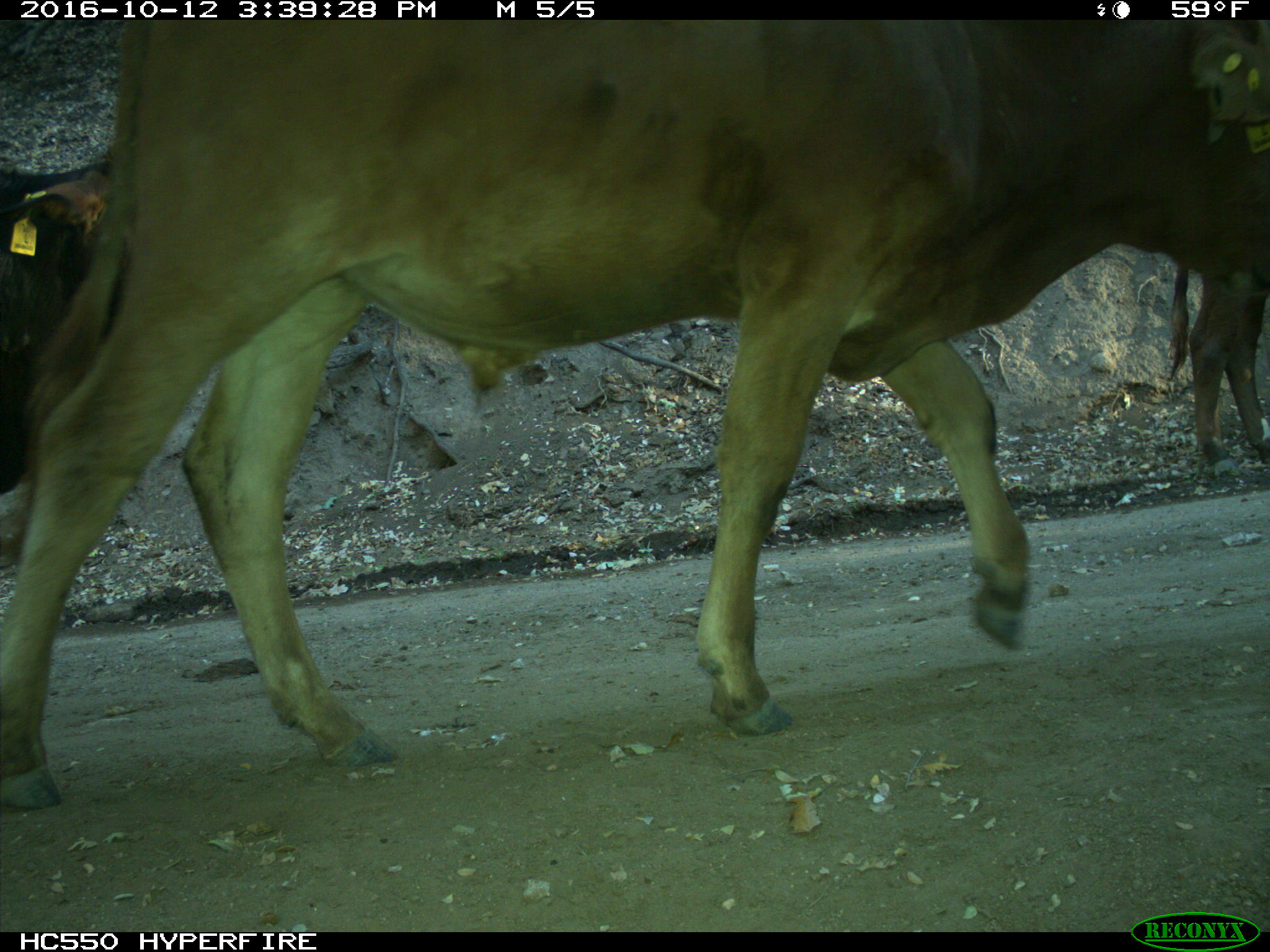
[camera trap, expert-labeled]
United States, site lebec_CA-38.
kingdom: Animalia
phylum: Chordata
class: Mammalia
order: Artiodactyla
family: Bovidae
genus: Bos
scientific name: Bos taurus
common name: domestic cow